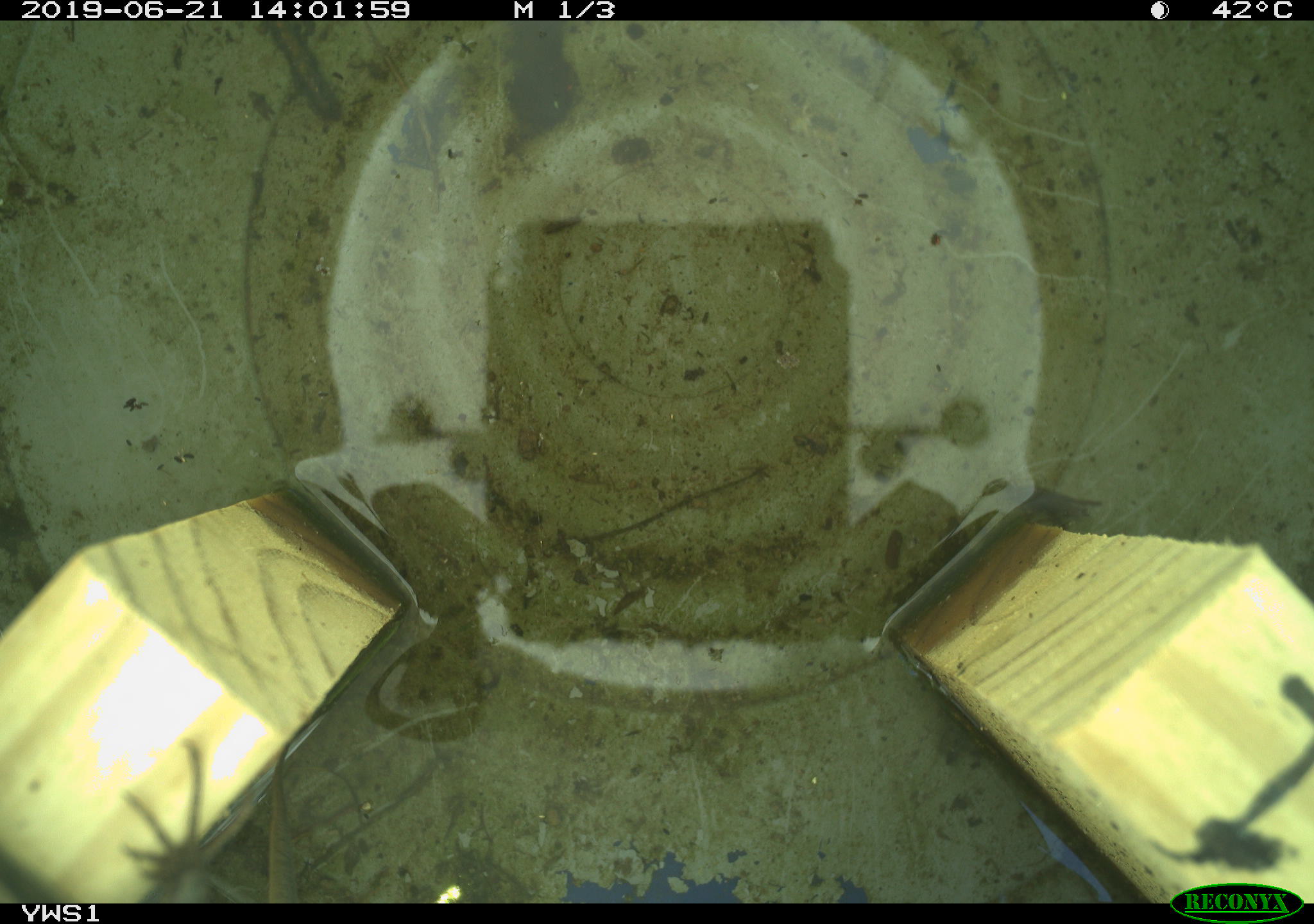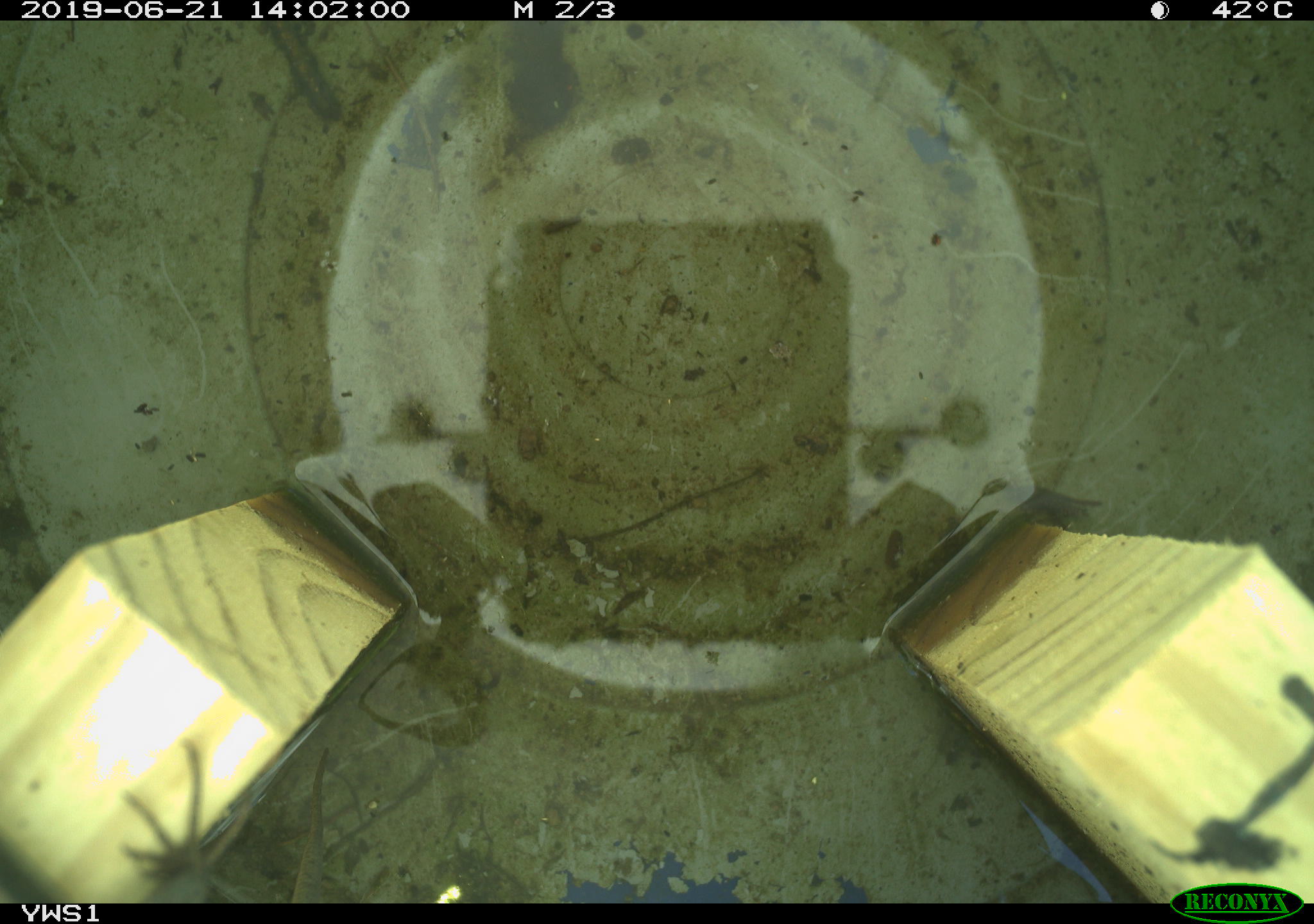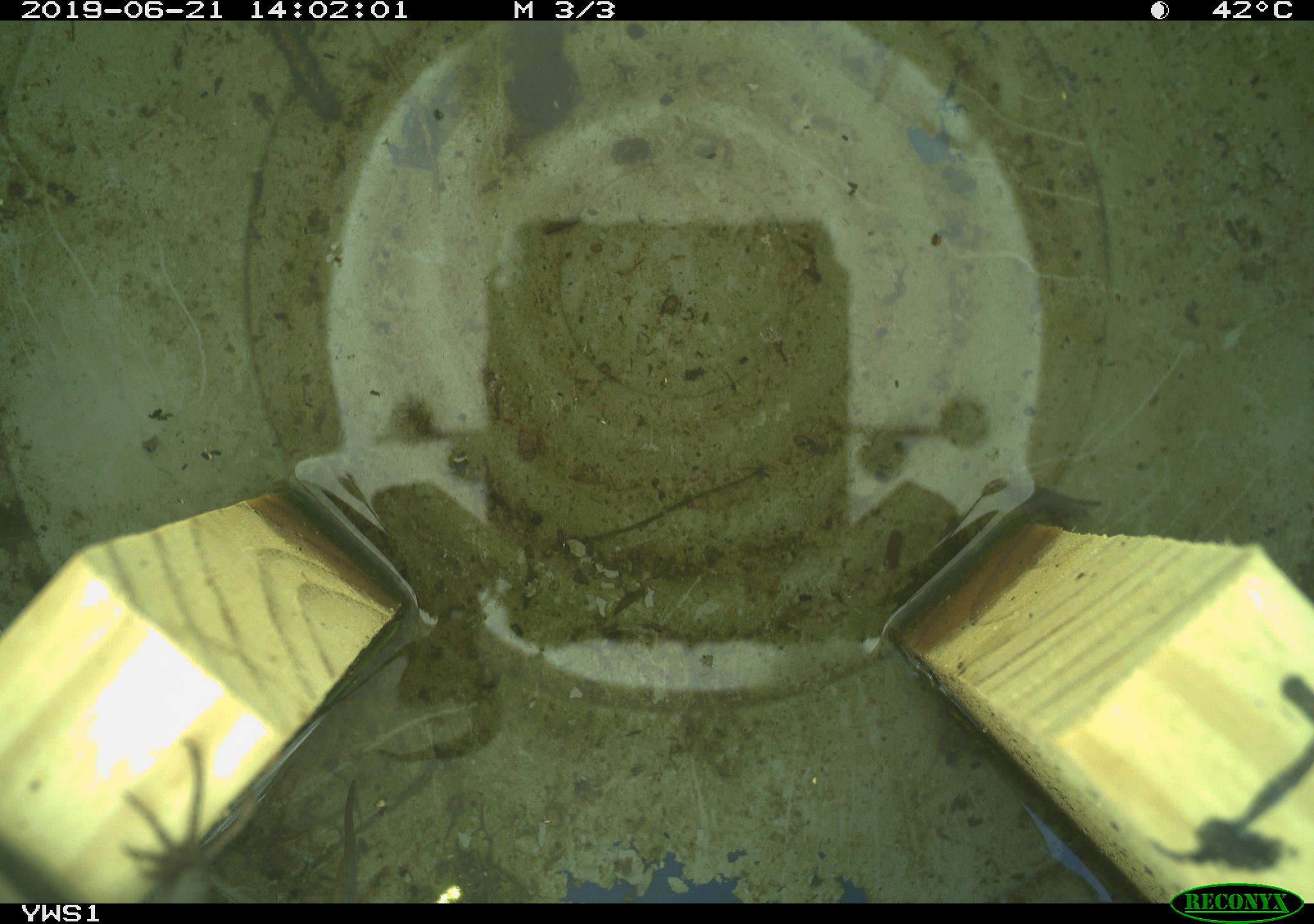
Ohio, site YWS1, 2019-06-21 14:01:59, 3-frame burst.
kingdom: Animalia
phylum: Chordata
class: Reptilia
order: Squamata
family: Scincidae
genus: Plestiodon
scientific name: Plestiodon fasciatus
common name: common five-lined skink